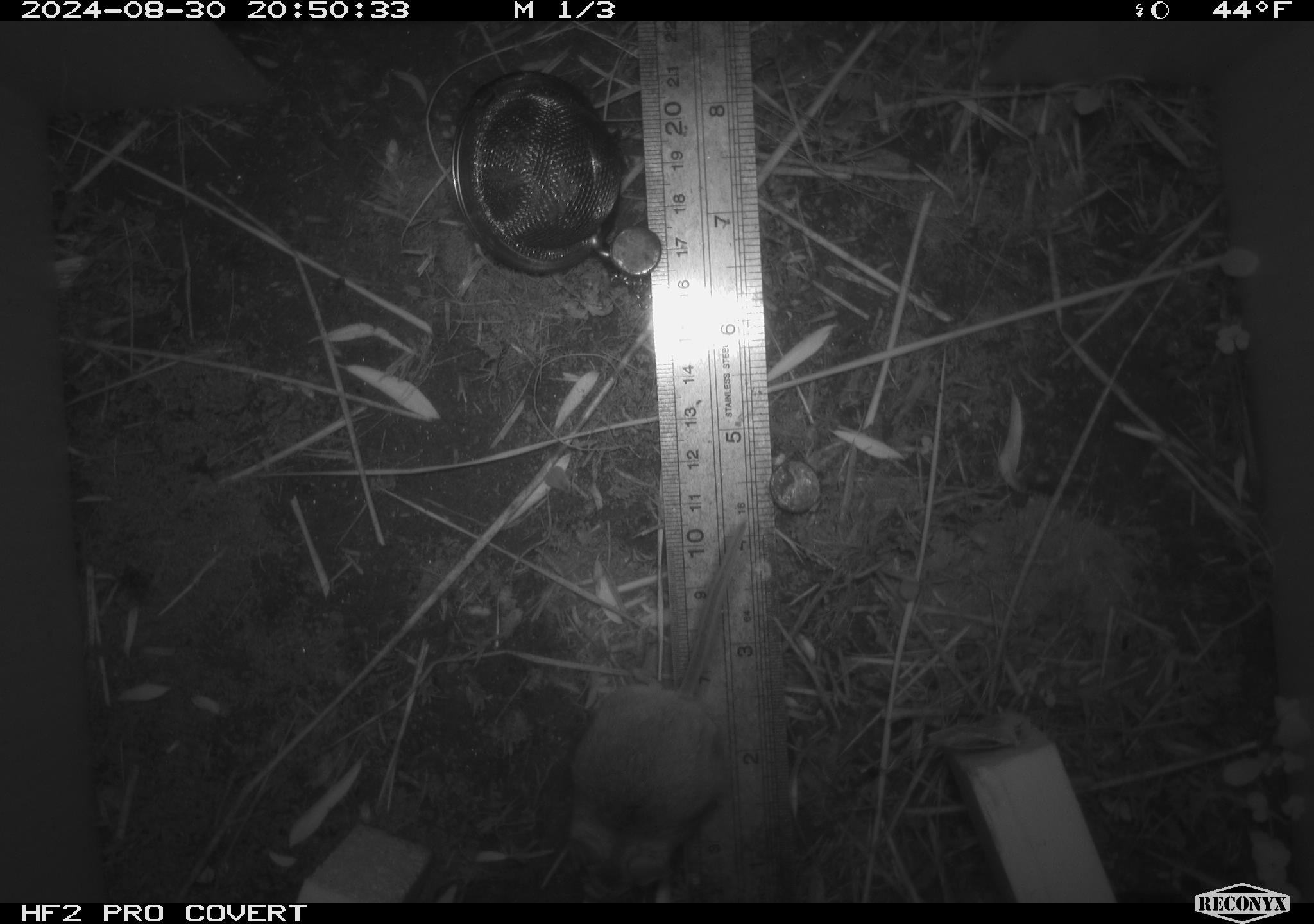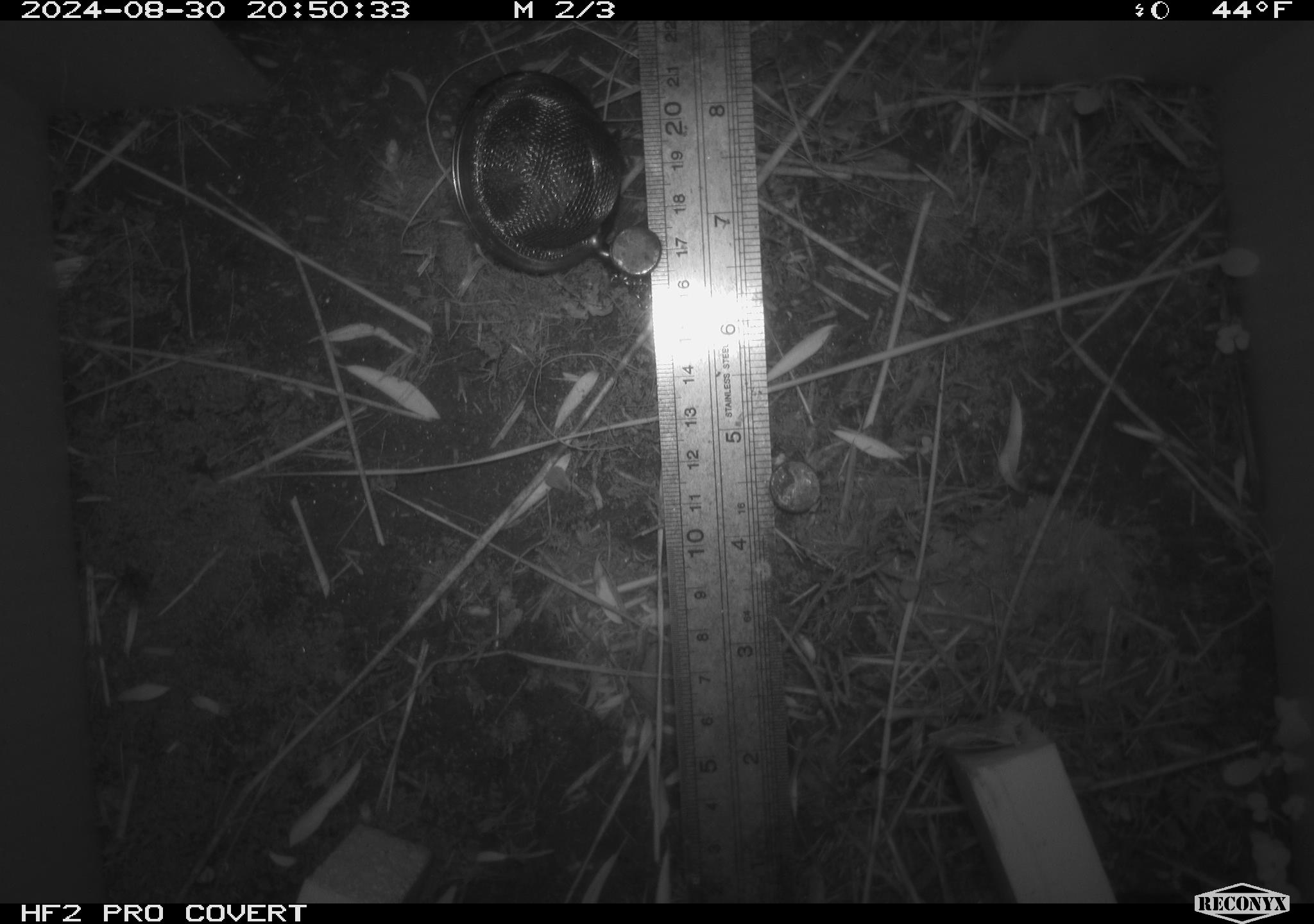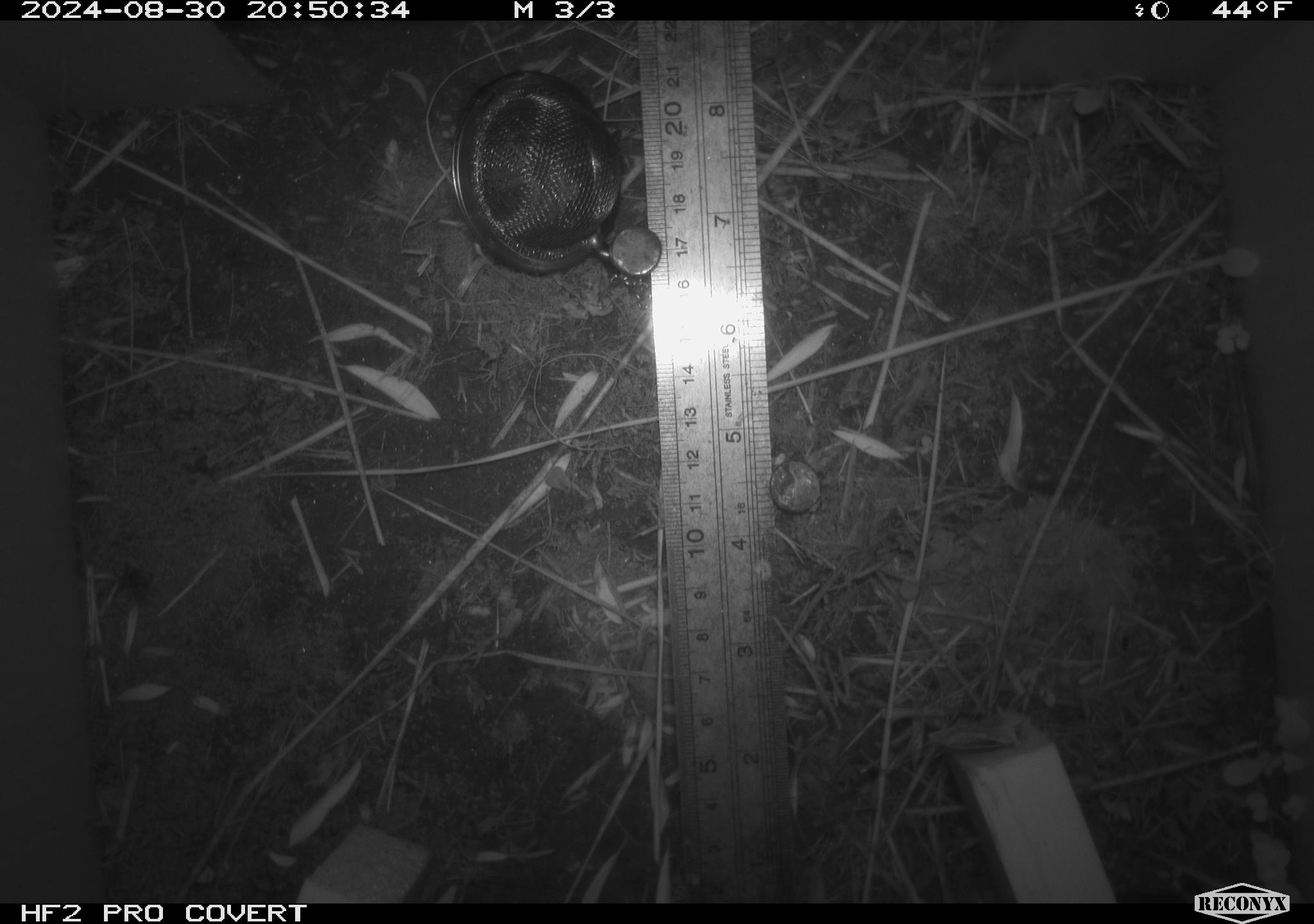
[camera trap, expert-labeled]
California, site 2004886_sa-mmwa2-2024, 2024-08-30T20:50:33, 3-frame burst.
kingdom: Animalia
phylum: Chordata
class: Mammalia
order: Rodentia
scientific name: Rodentia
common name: mouse species